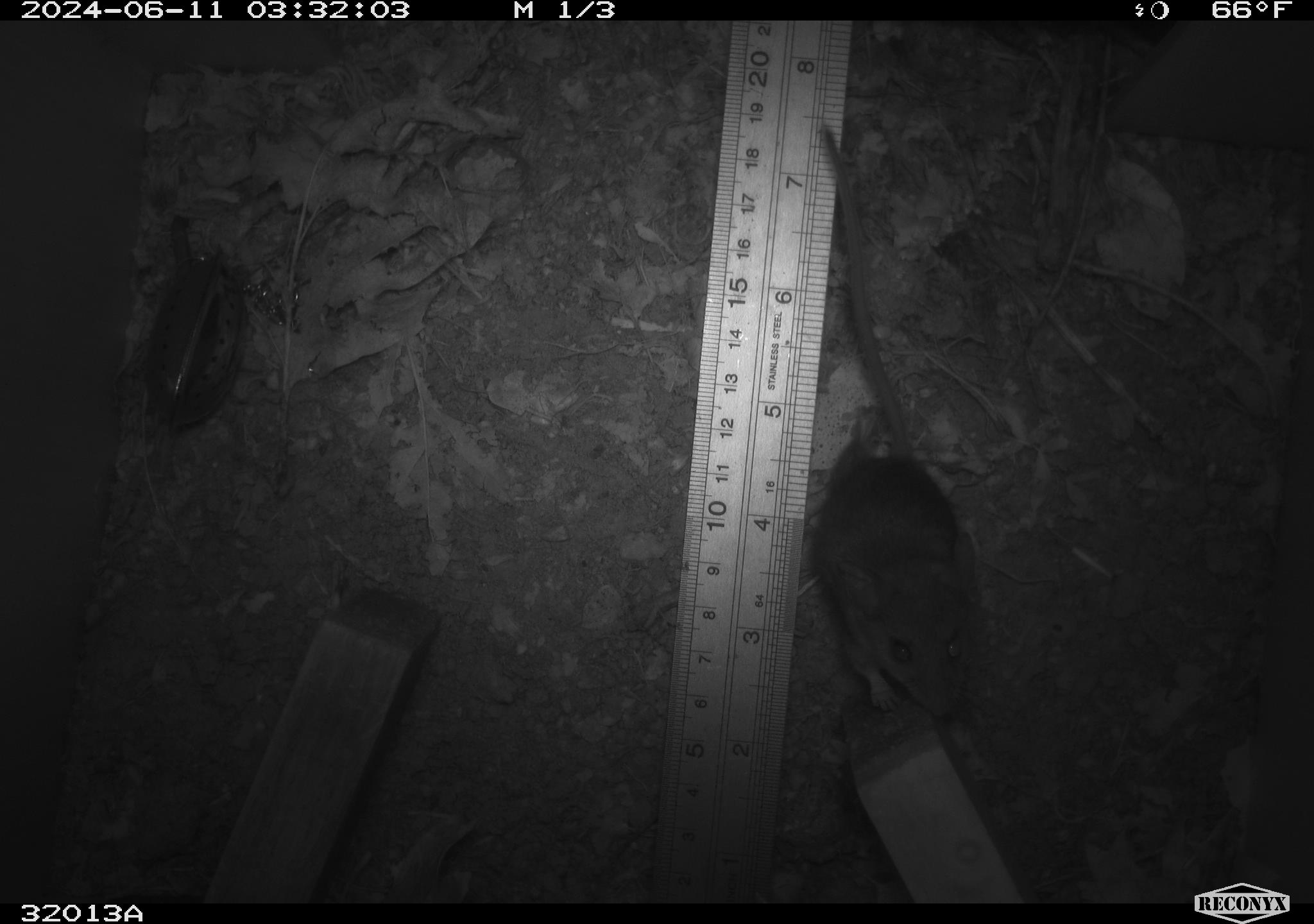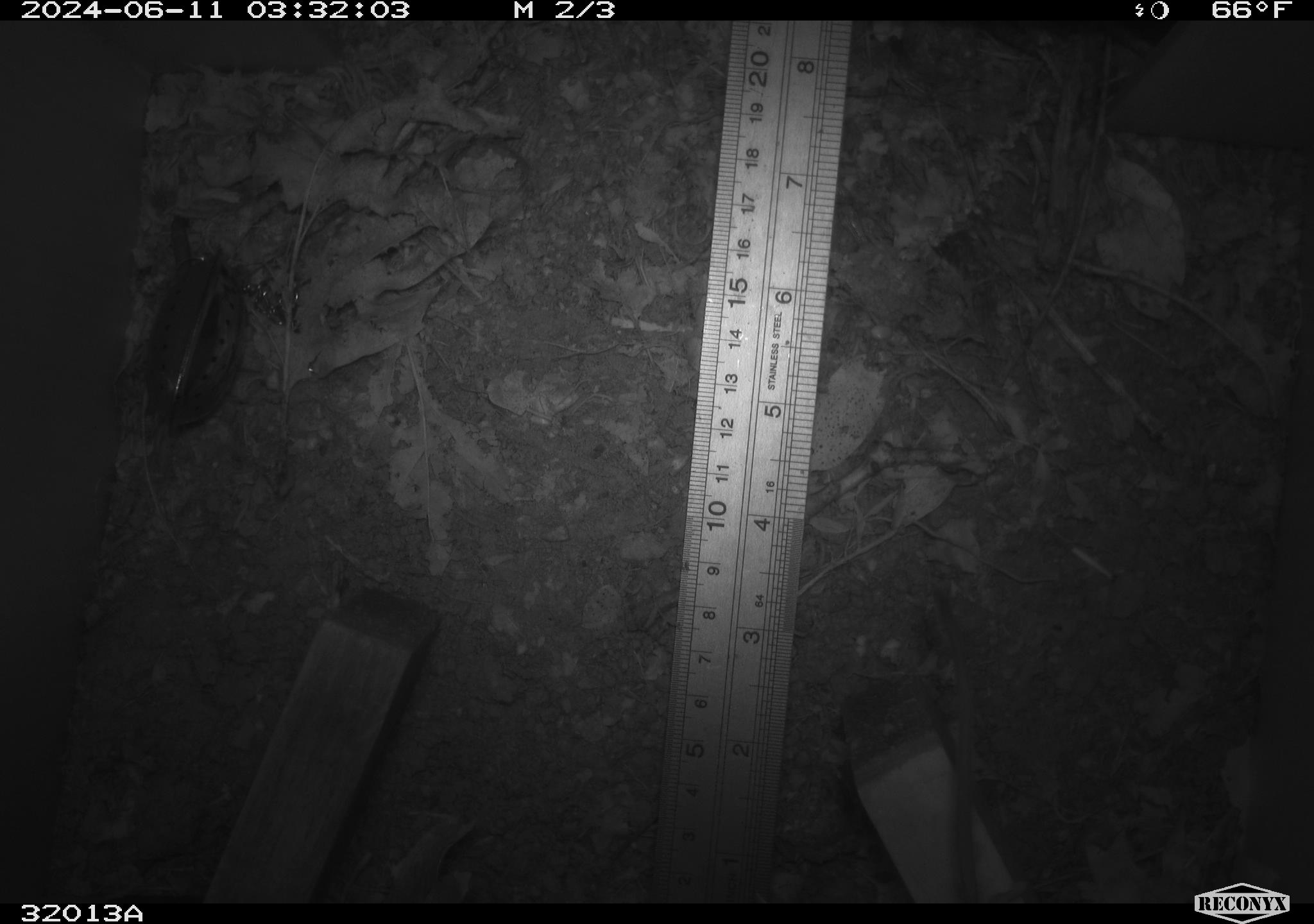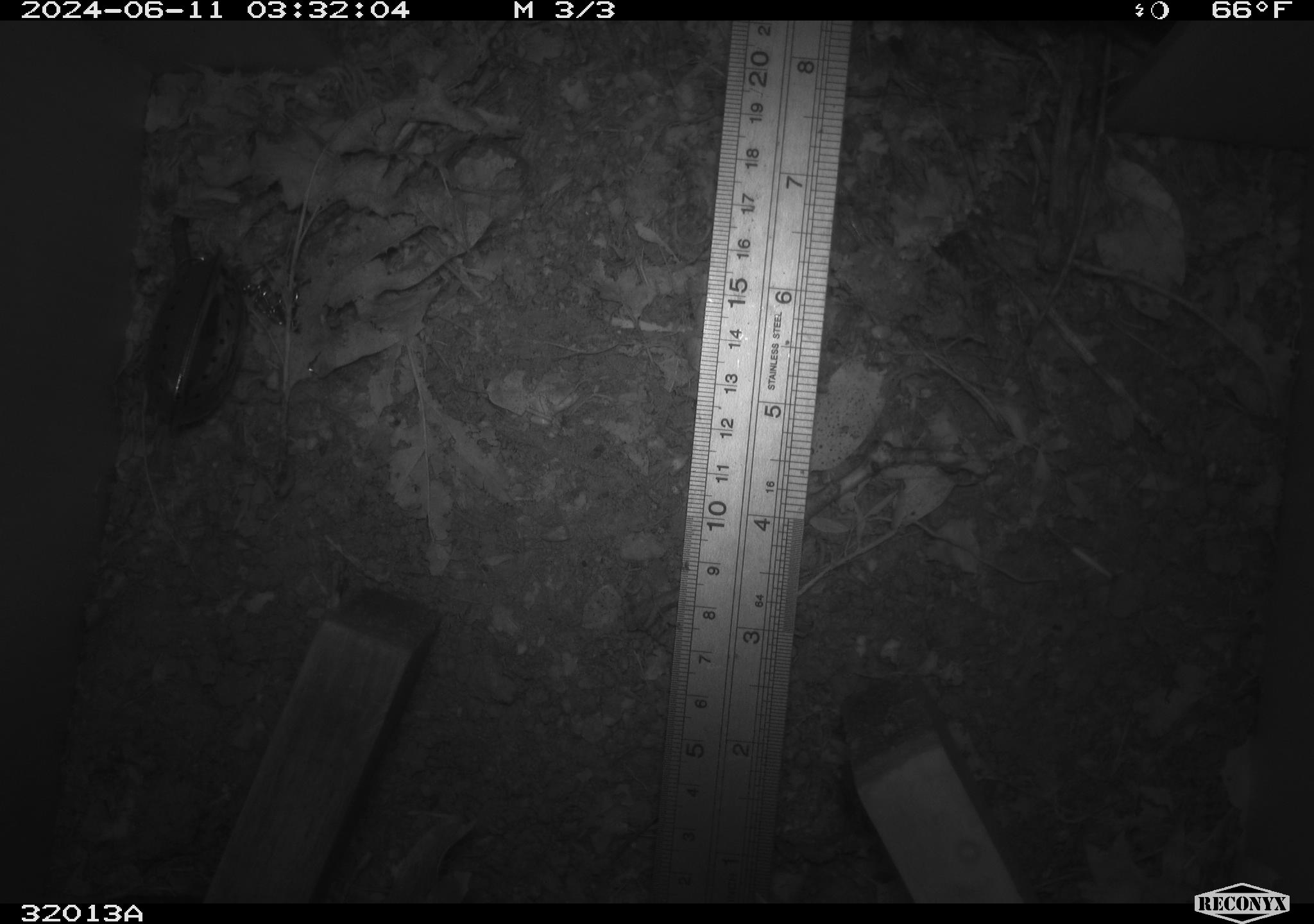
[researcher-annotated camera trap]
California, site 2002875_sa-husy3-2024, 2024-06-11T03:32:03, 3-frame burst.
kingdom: Animalia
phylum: Chordata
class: Mammalia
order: Rodentia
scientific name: Rodentia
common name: rodent